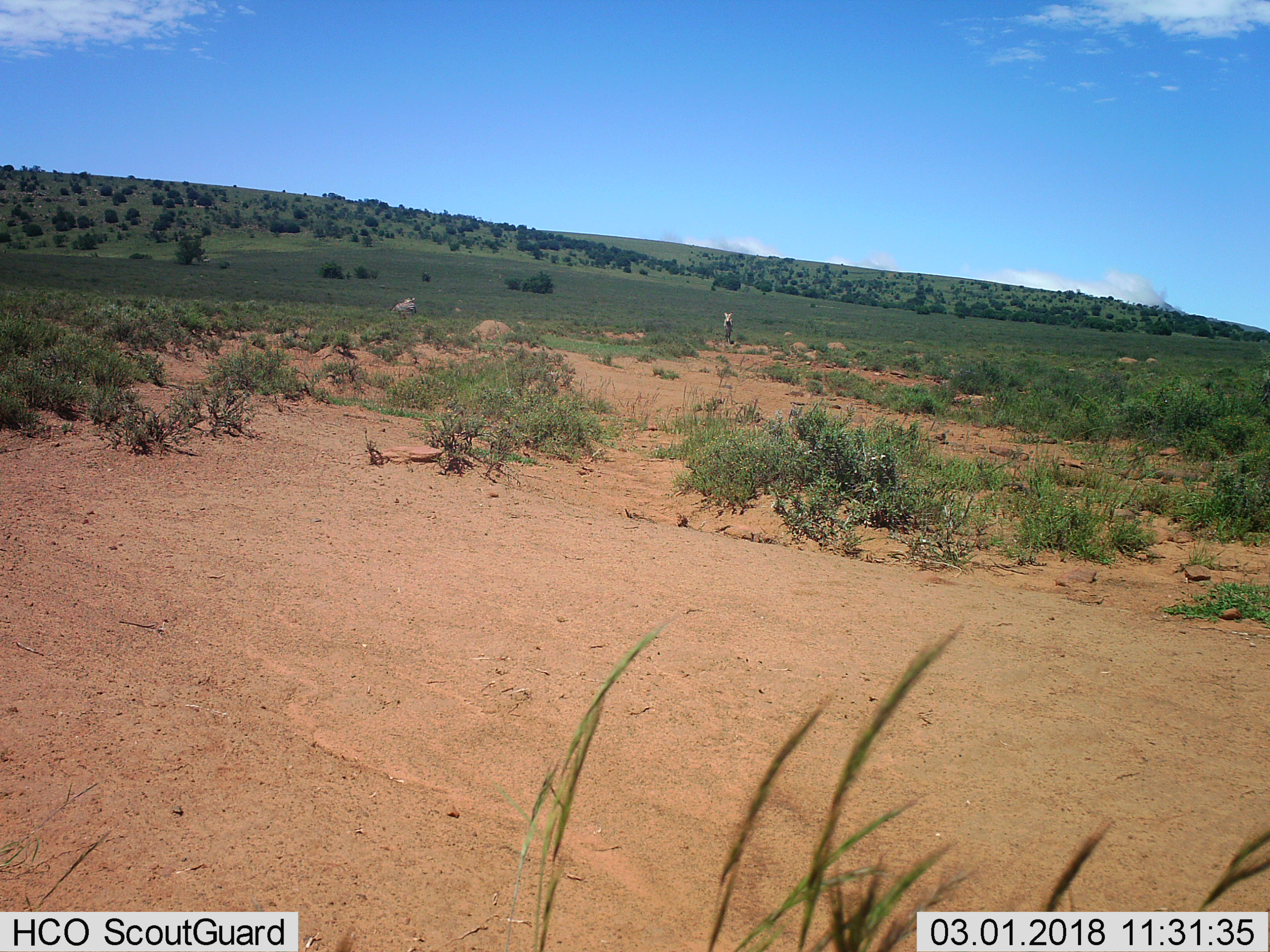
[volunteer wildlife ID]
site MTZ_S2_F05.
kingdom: Animalia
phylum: Chordata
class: Mammalia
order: Perissodactyla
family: Equidae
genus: Equus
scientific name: Equus zebra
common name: mountain zebra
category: zebramountain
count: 2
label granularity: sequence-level